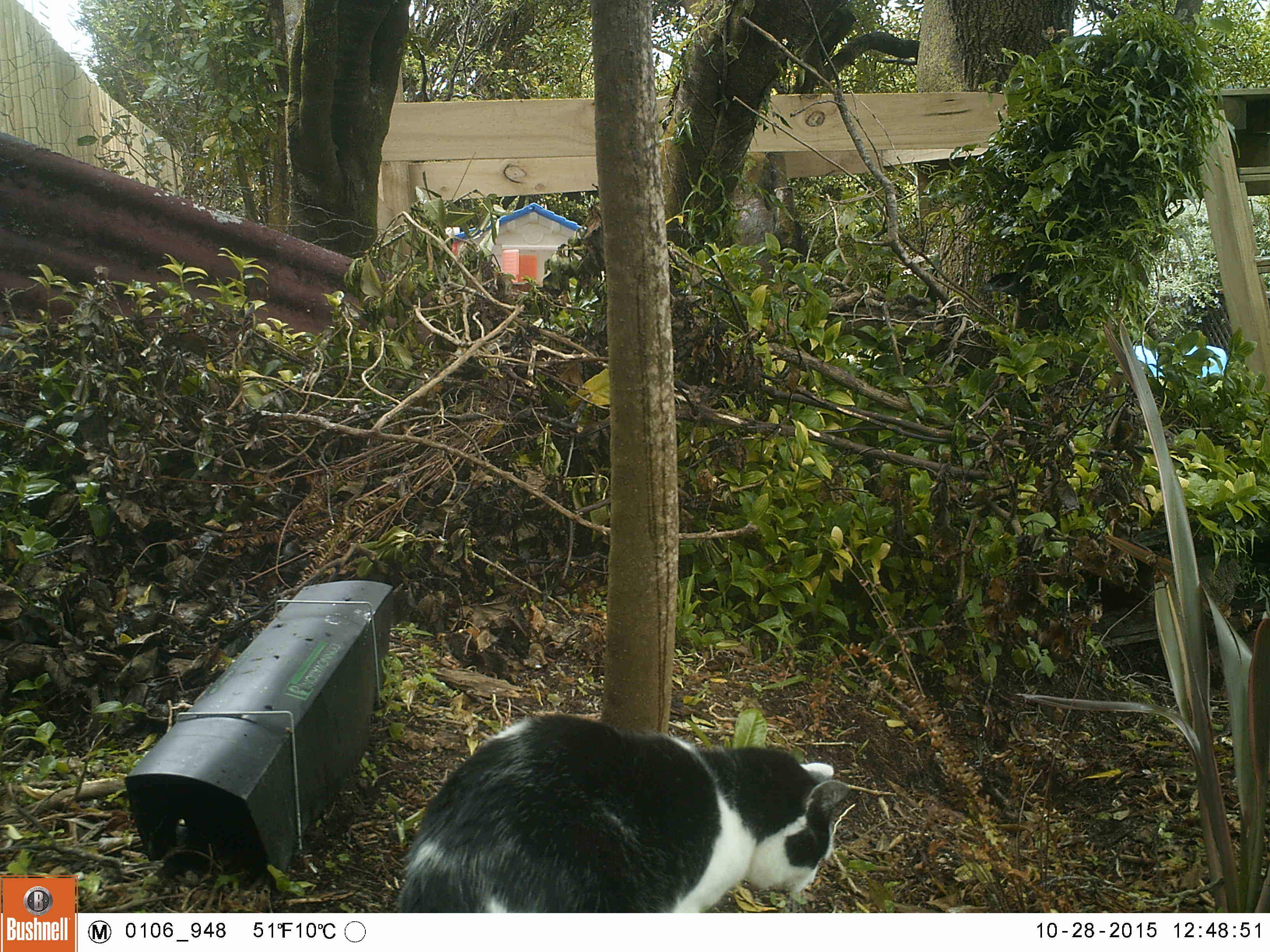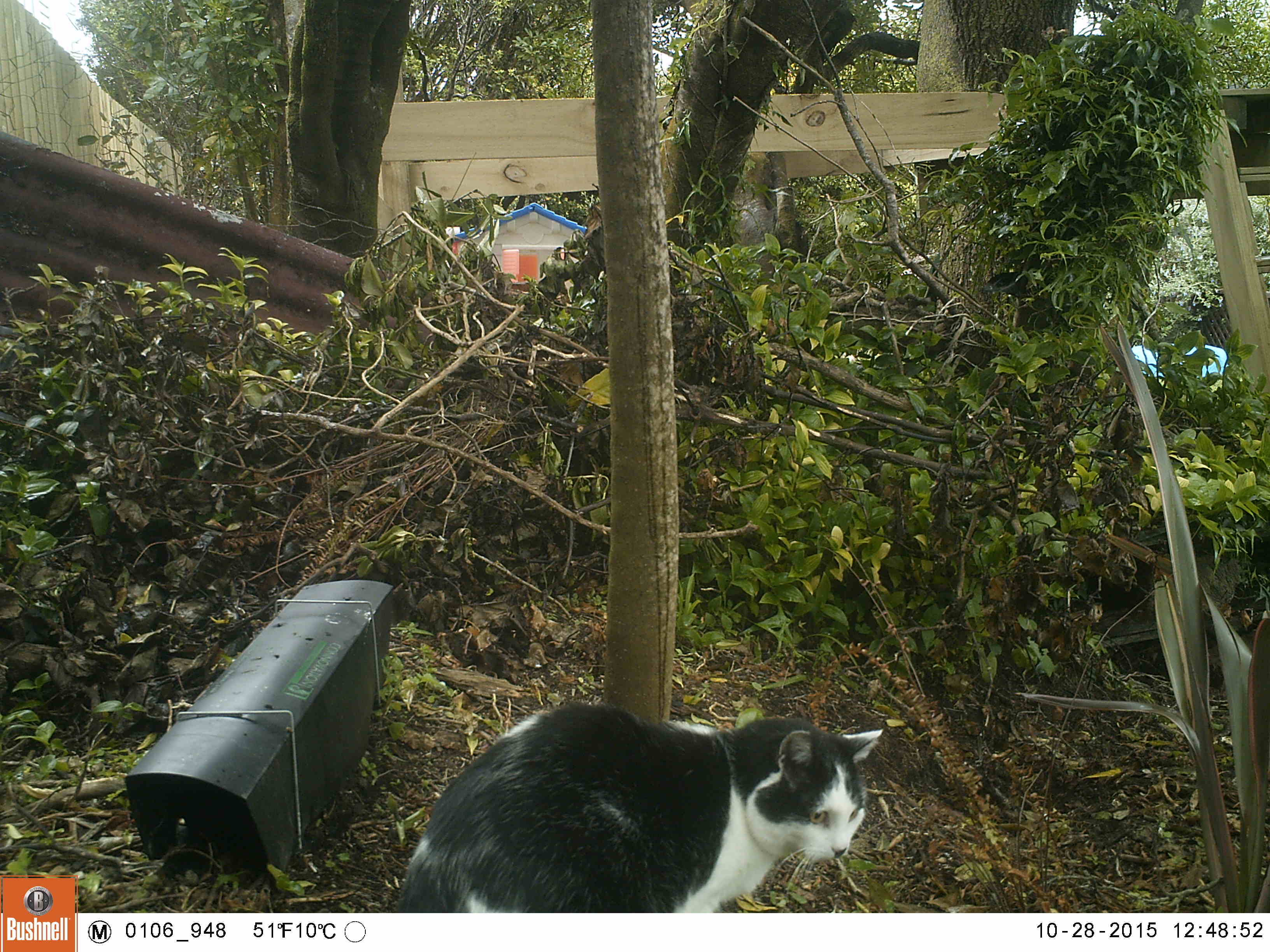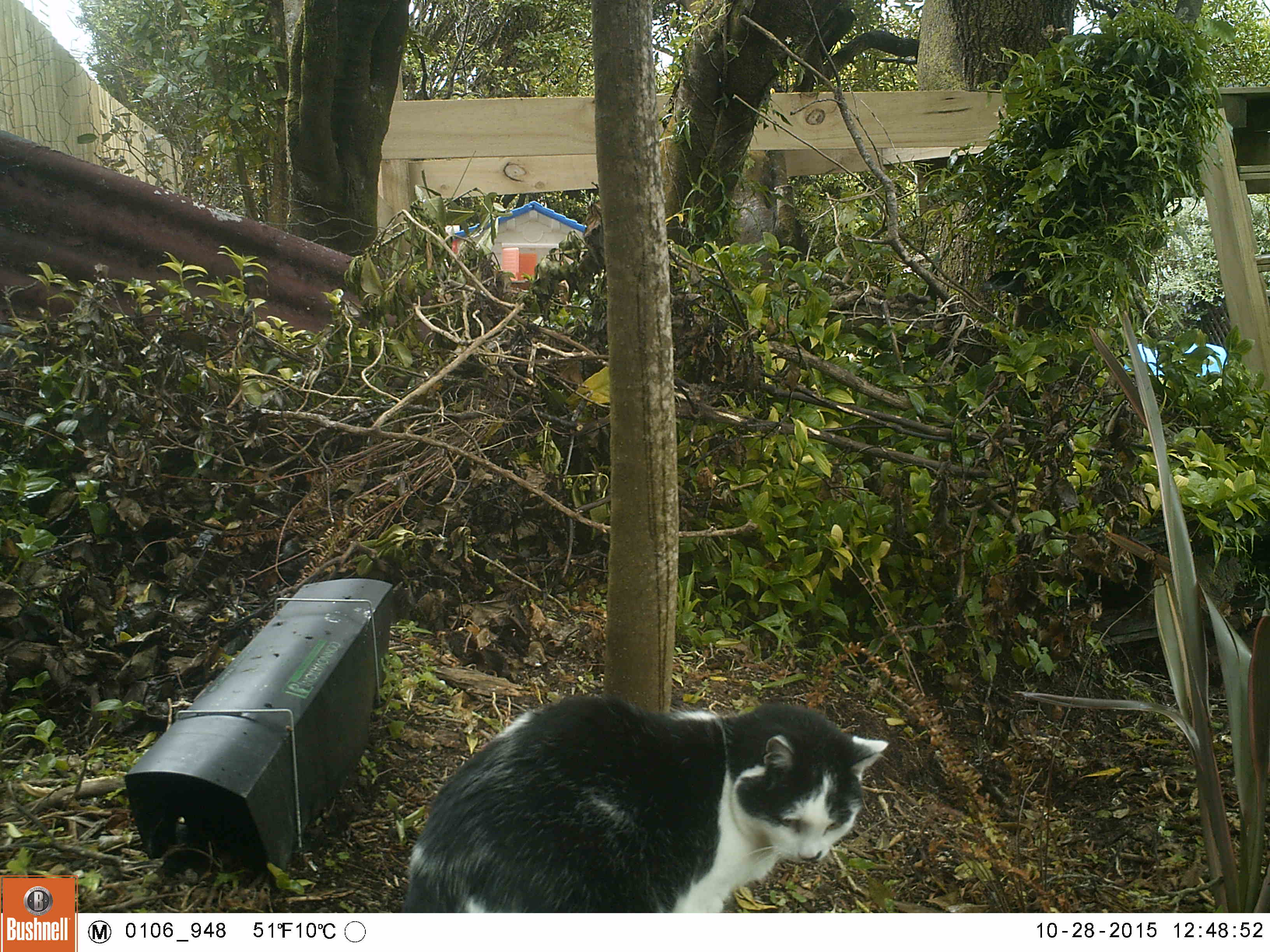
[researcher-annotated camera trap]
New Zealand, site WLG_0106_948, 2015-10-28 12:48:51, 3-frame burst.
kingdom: Animalia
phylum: Chordata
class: Mammalia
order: Carnivora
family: Felidae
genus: Felis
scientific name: Felis catus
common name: domestic cat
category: cat